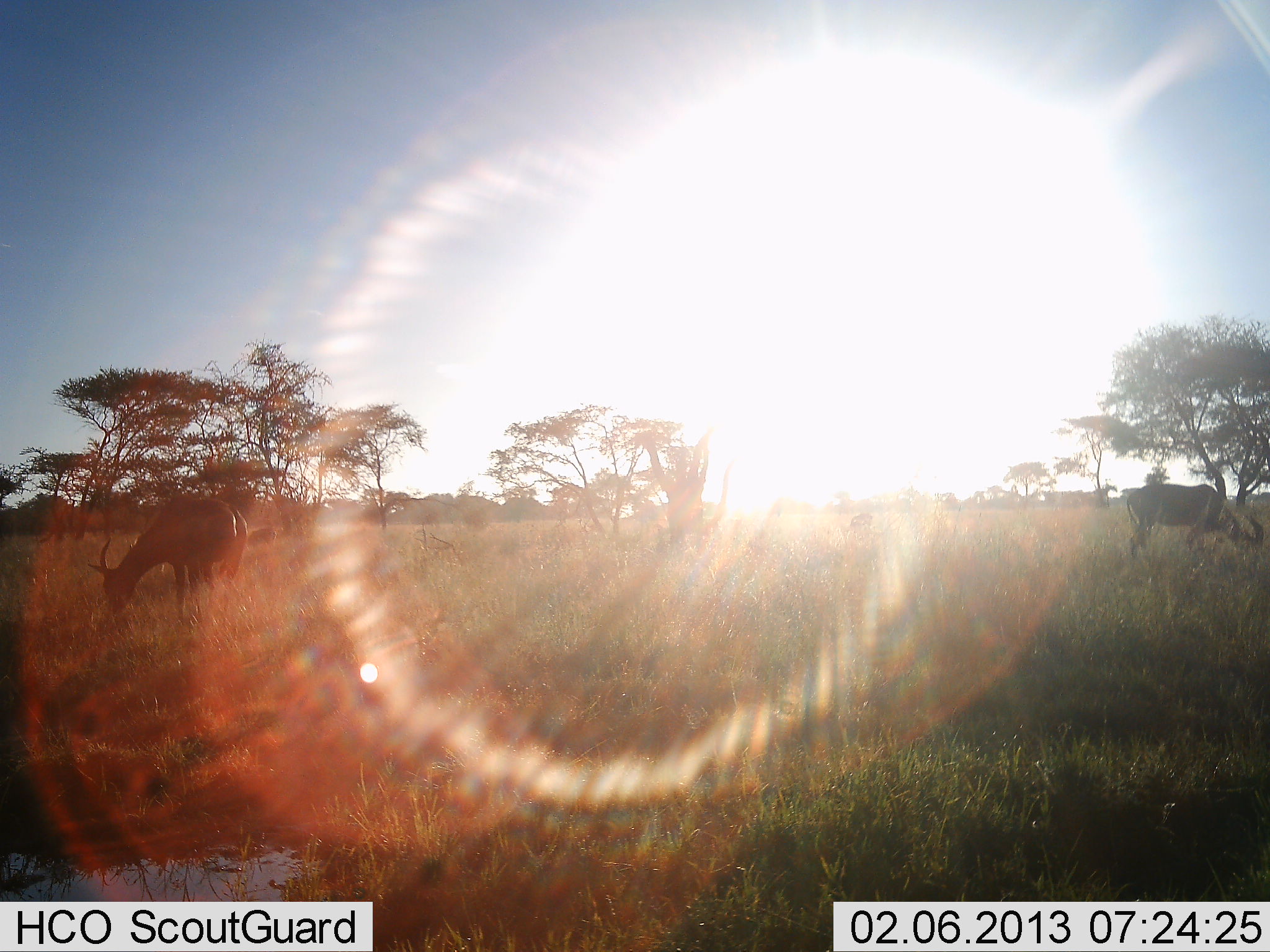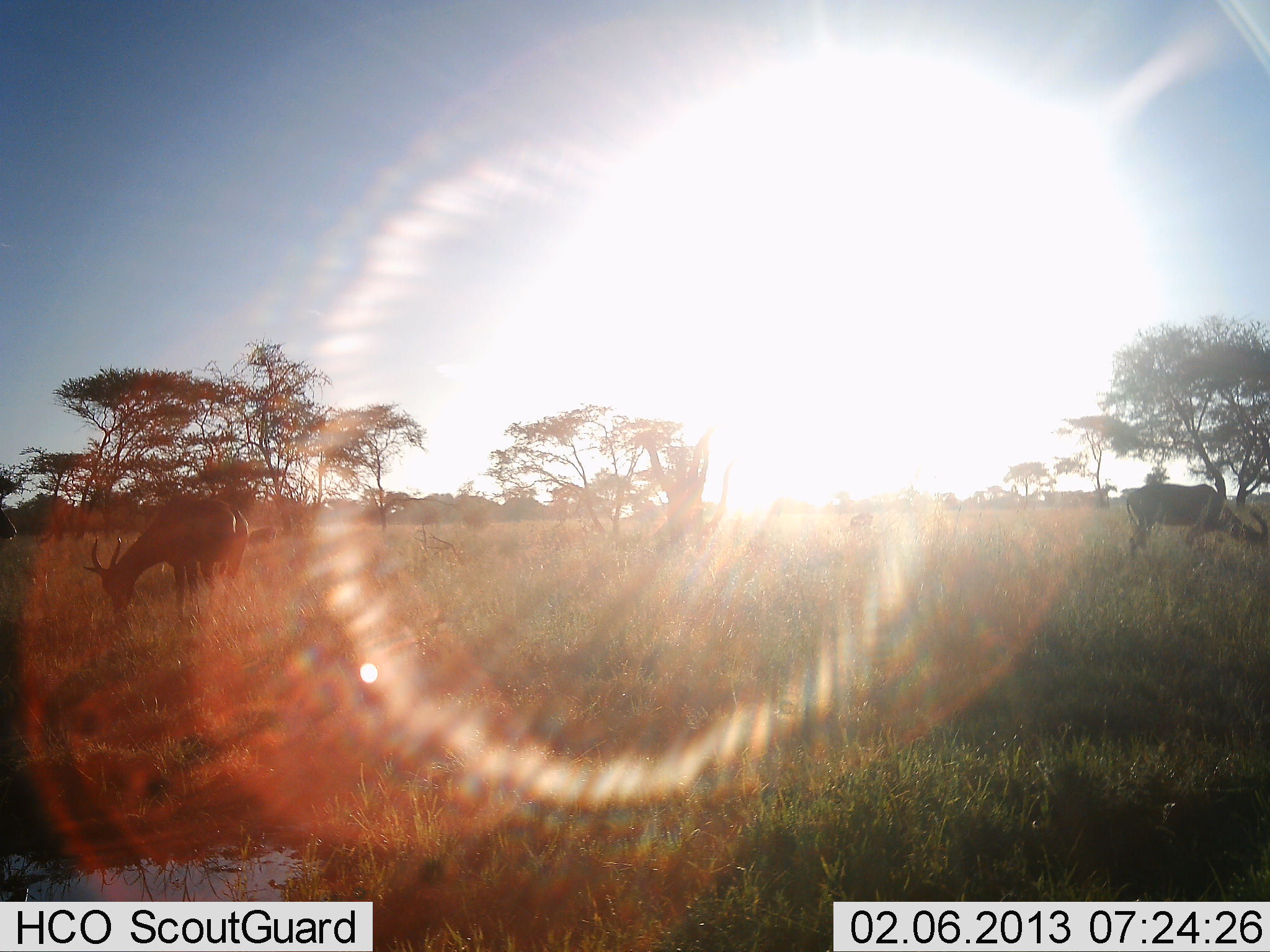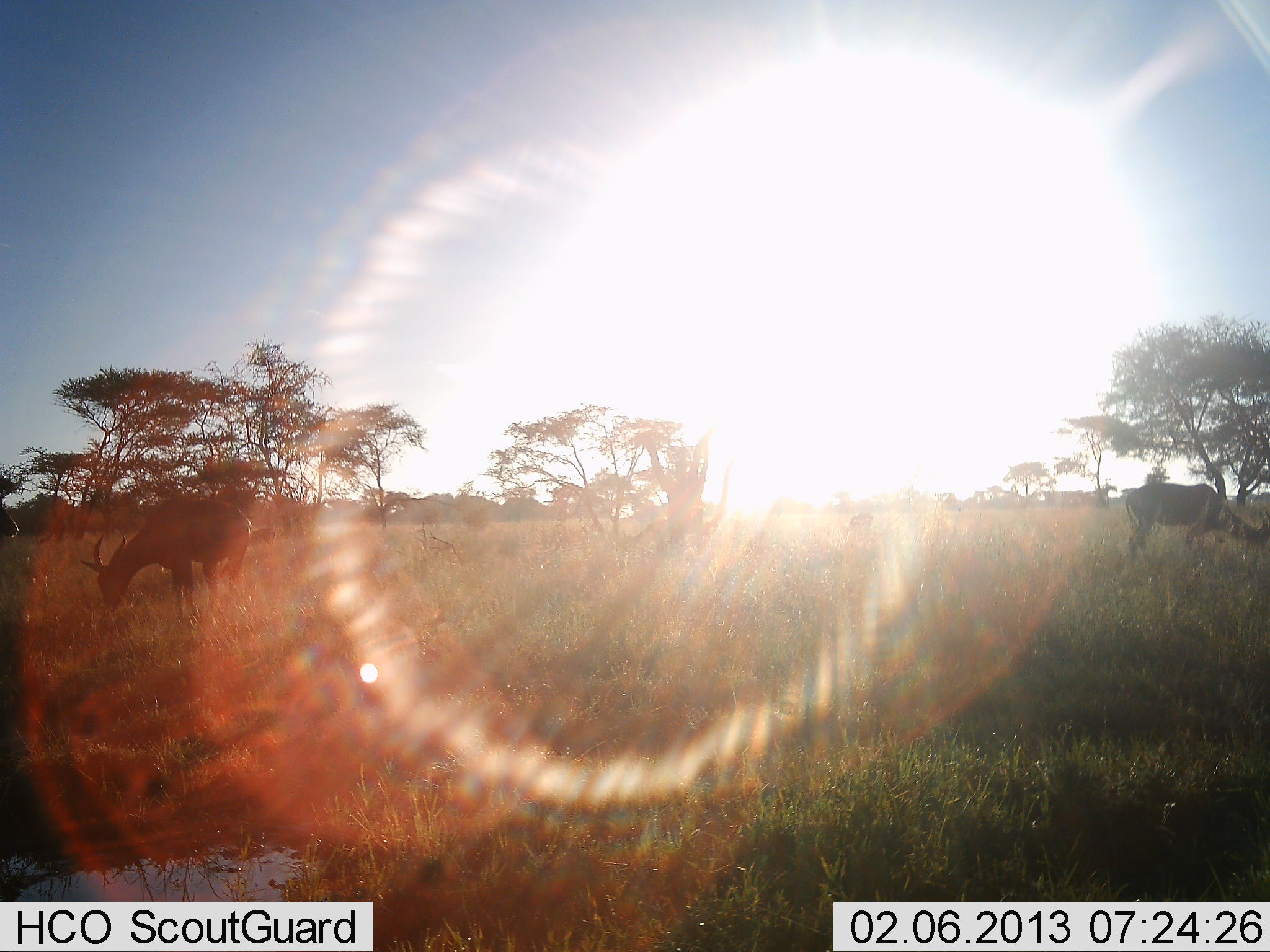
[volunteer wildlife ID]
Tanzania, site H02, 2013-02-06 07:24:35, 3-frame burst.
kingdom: Animalia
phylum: Chordata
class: Mammalia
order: Artiodactyla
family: Bovidae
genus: Damaliscus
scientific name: Damaliscus lunatus jimela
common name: topi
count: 3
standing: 22%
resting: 0%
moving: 0%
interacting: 0%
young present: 11%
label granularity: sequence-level